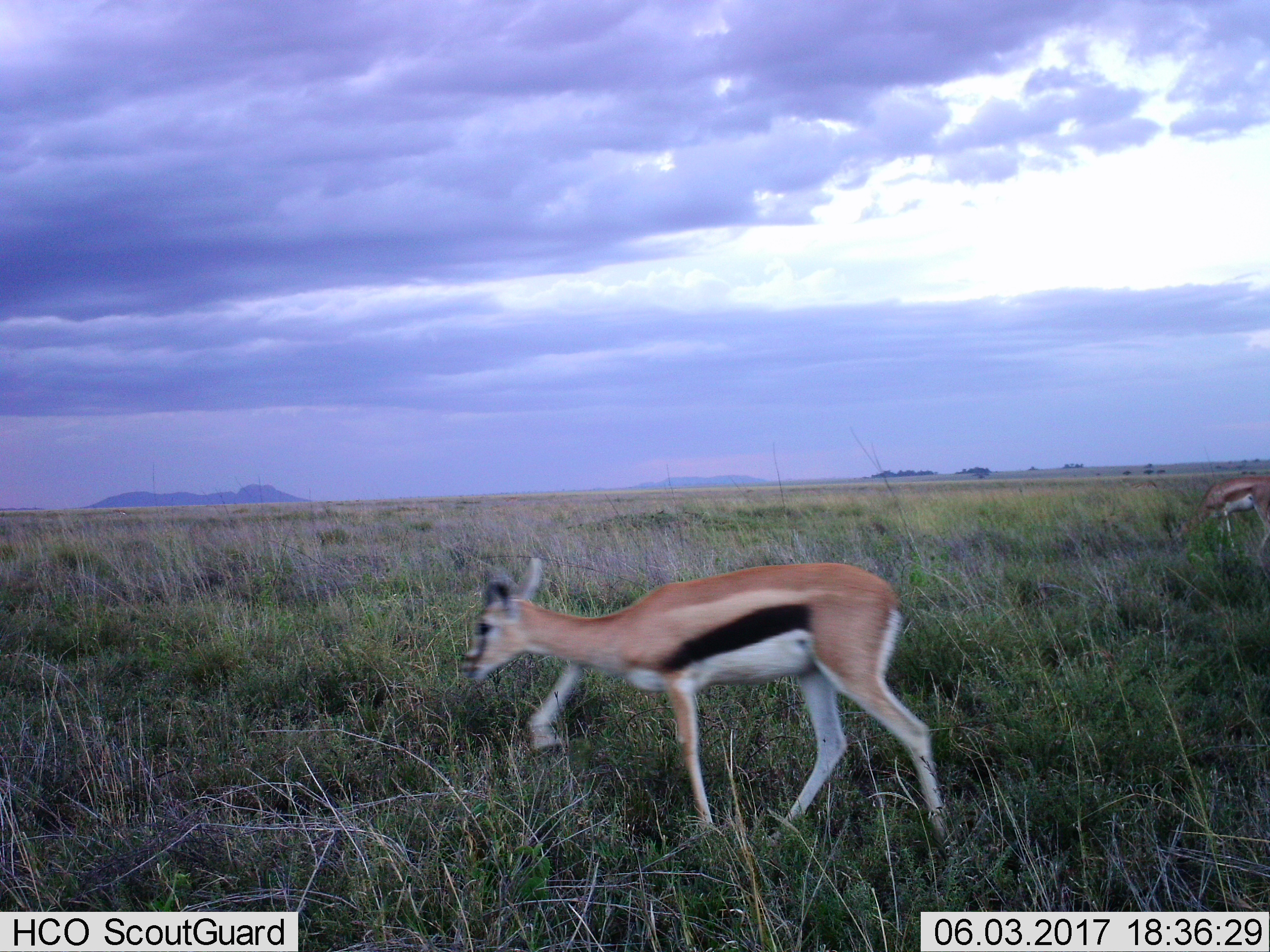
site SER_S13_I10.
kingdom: Animalia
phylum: Chordata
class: Mammalia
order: Artiodactyla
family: Bovidae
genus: Eudorcas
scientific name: Eudorcas thomsonii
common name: thomson's gazelle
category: gazellethomsons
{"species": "gazellethomsons (thomson's gazelle) (Eudorcas thomsonii)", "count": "2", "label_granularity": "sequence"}